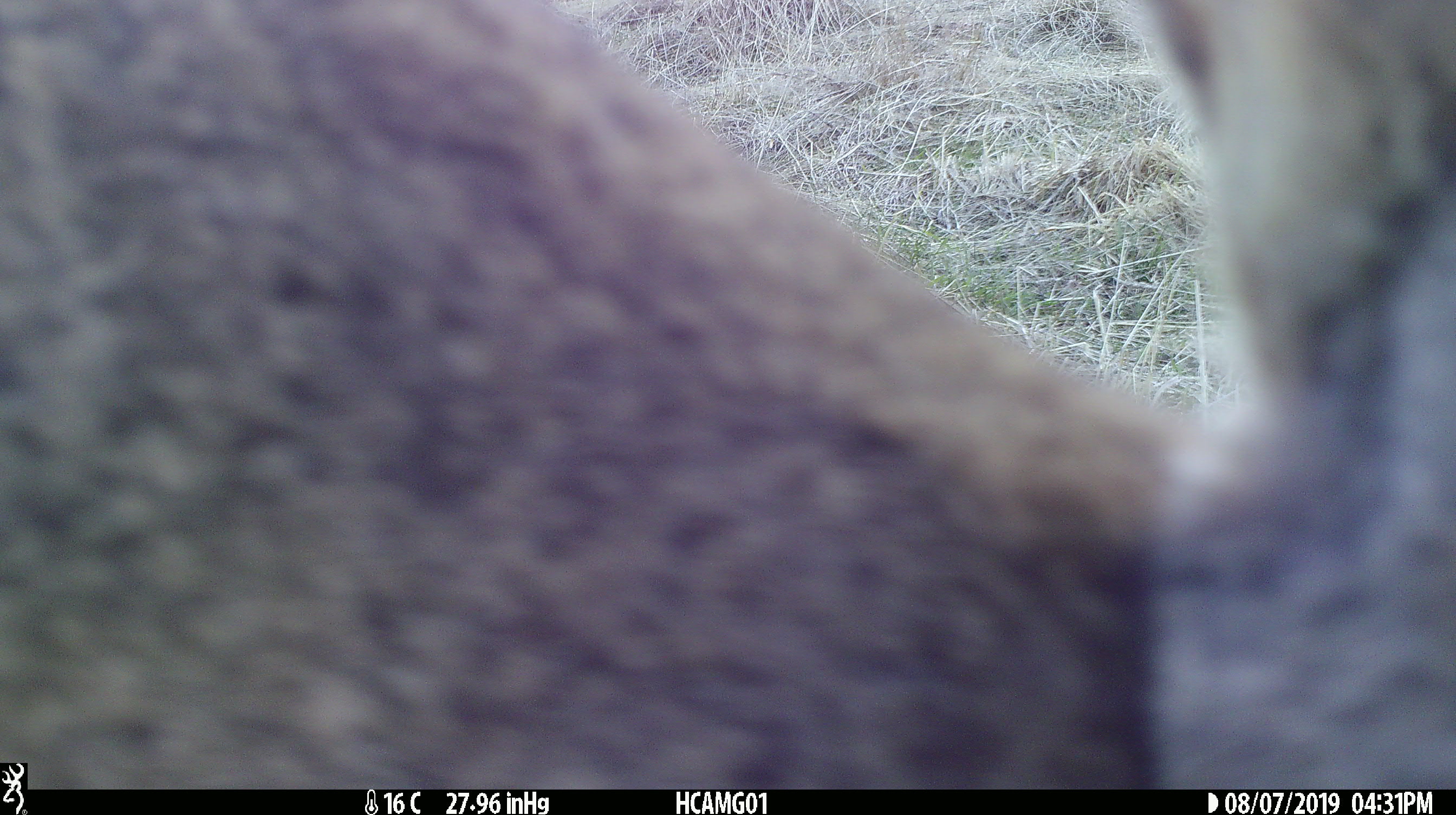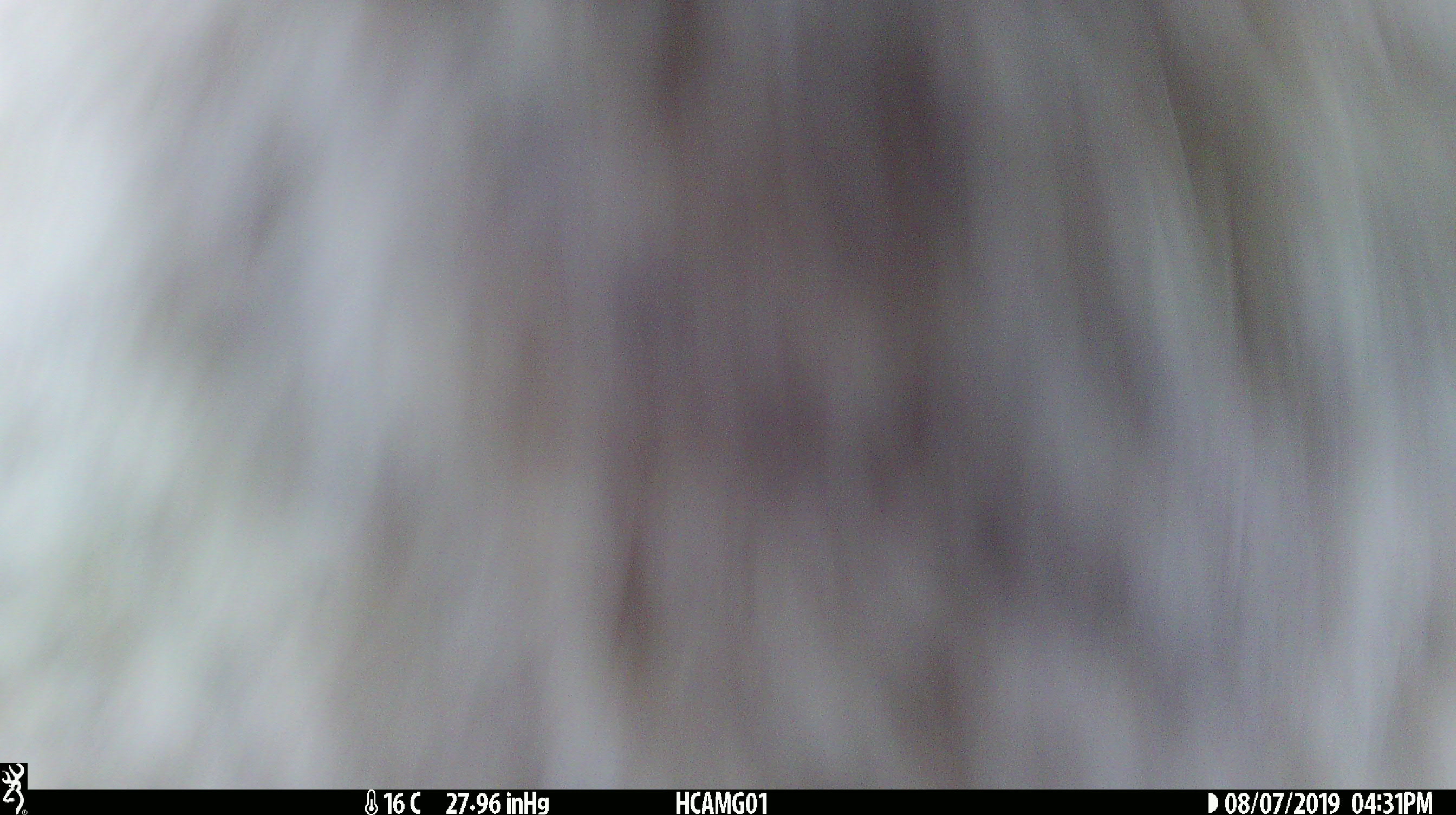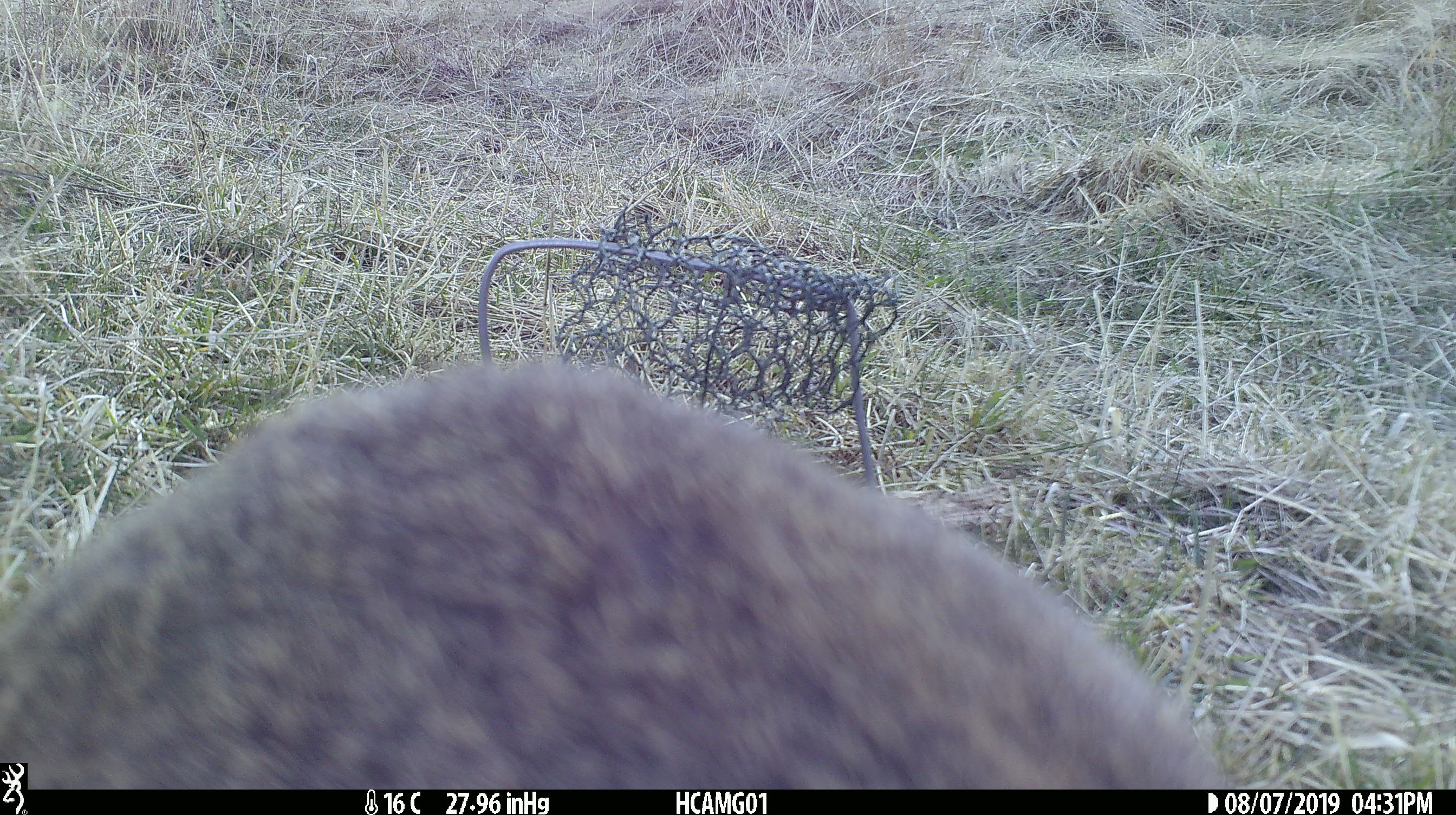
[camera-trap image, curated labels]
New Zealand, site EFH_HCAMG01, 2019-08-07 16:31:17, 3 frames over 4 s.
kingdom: Animalia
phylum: Chordata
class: Mammalia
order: Lagomorpha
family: Leporidae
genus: Lepus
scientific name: Lepus europaeus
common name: brown hare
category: hare